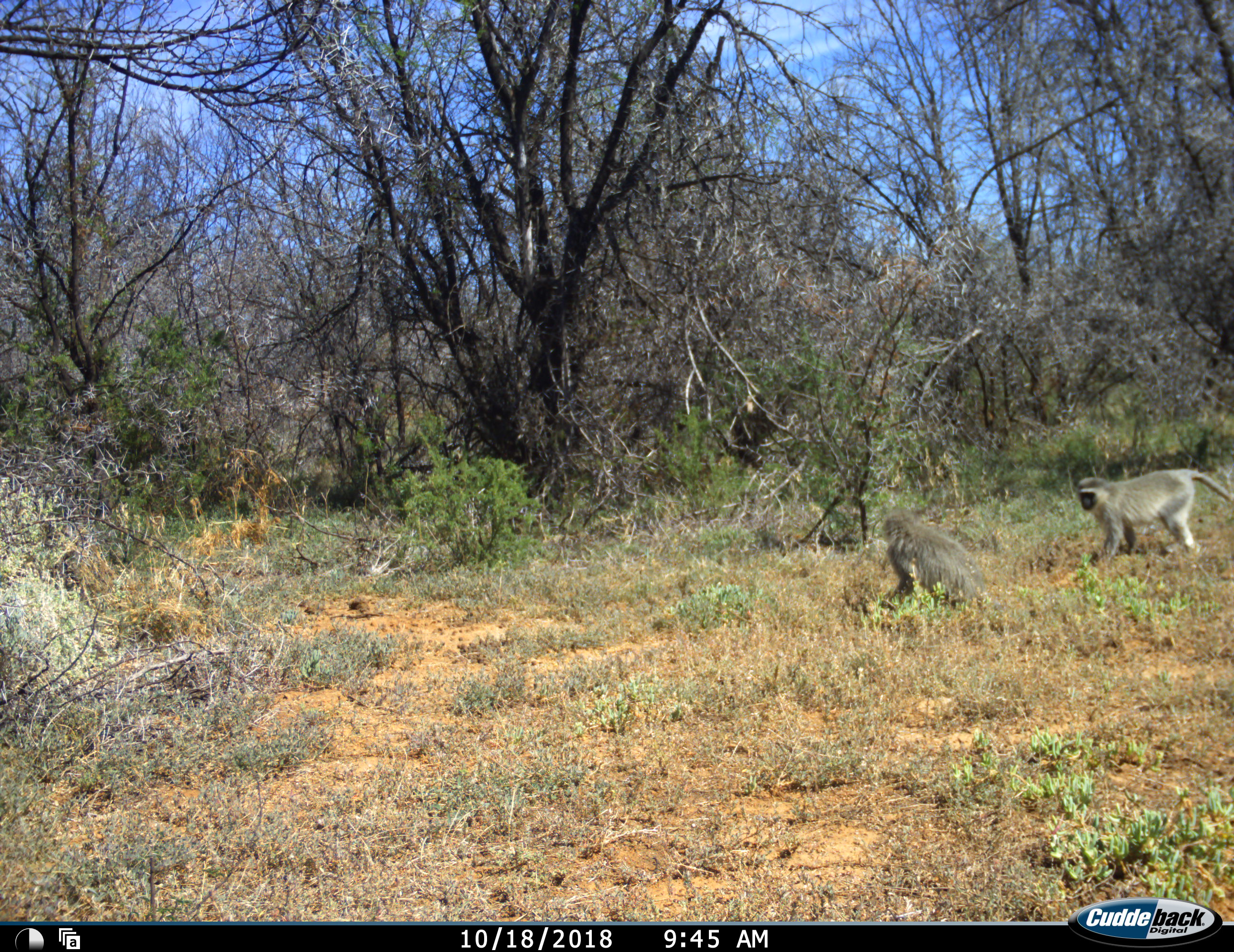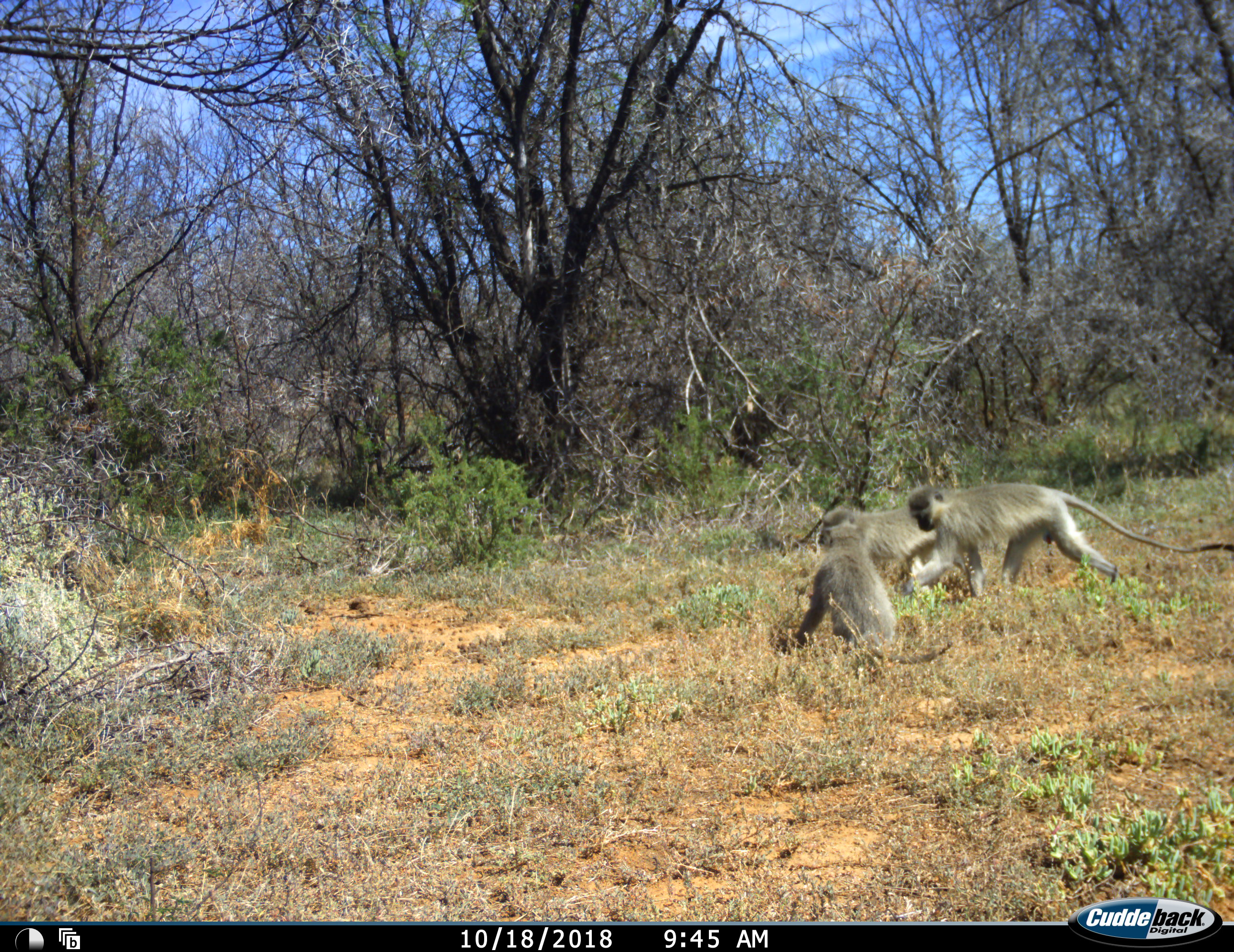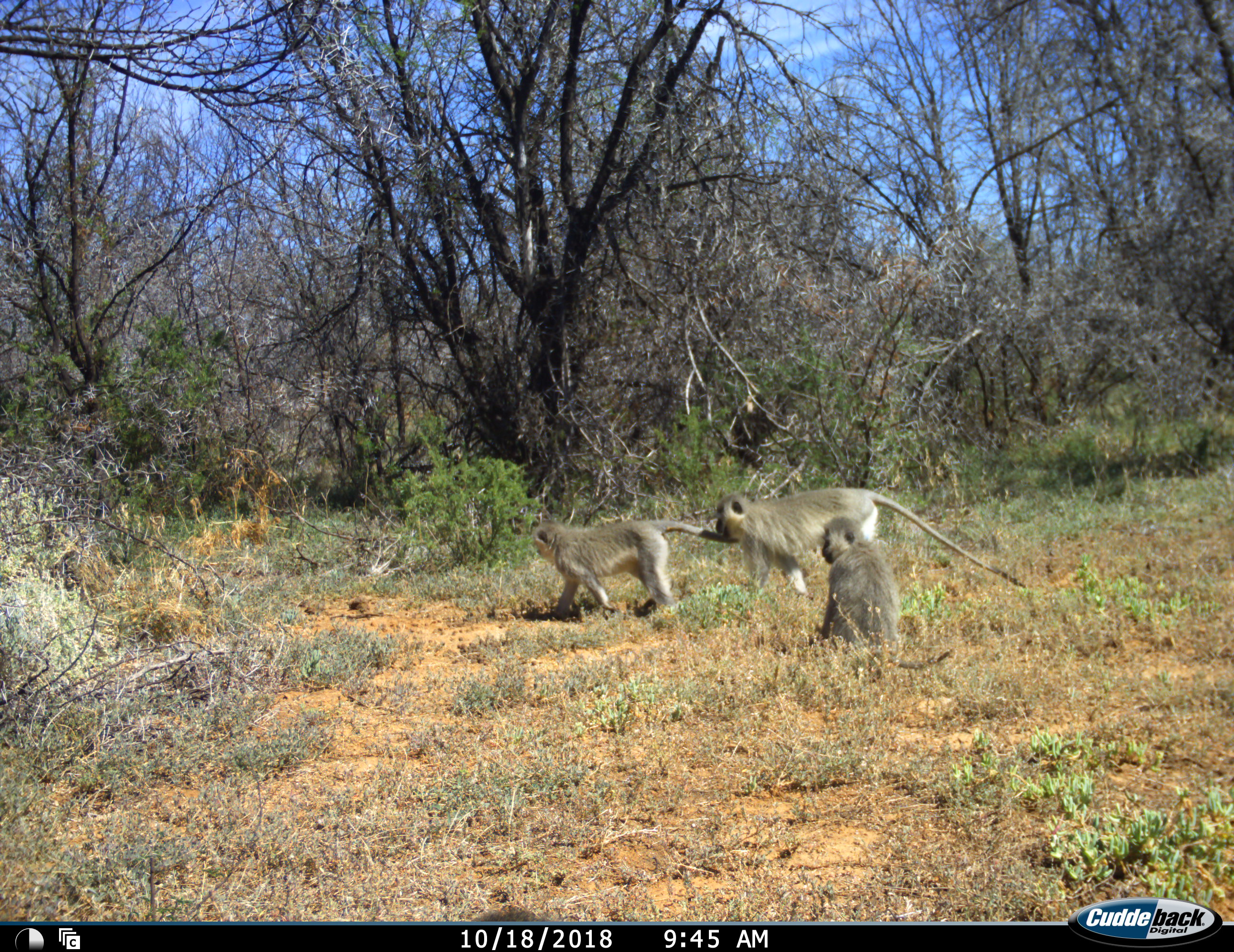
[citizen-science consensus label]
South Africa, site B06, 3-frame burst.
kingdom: Animalia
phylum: Chordata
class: Mammalia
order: Primates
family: Cercopithecidae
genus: Chlorocebus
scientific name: Chlorocebus pygerythrus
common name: vervet monkey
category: monkeyvervet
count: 3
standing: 0%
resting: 60%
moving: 90%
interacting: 20%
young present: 20%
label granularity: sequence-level